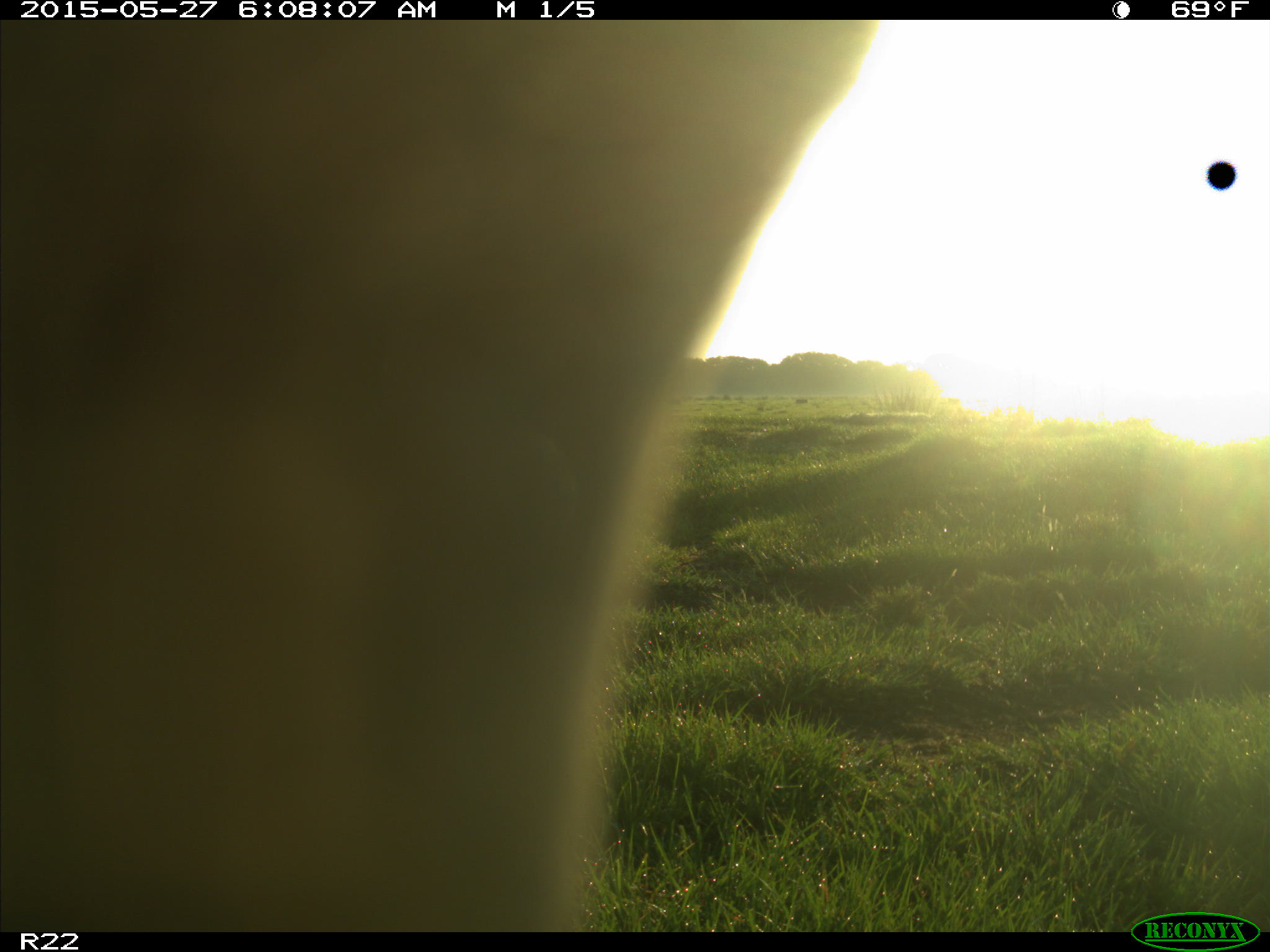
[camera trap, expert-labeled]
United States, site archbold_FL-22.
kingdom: Animalia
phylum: Chordata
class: Mammalia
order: Artiodactyla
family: Bovidae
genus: Bos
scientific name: Bos taurus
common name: domestic cow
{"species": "Bos taurus (domestic cow)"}